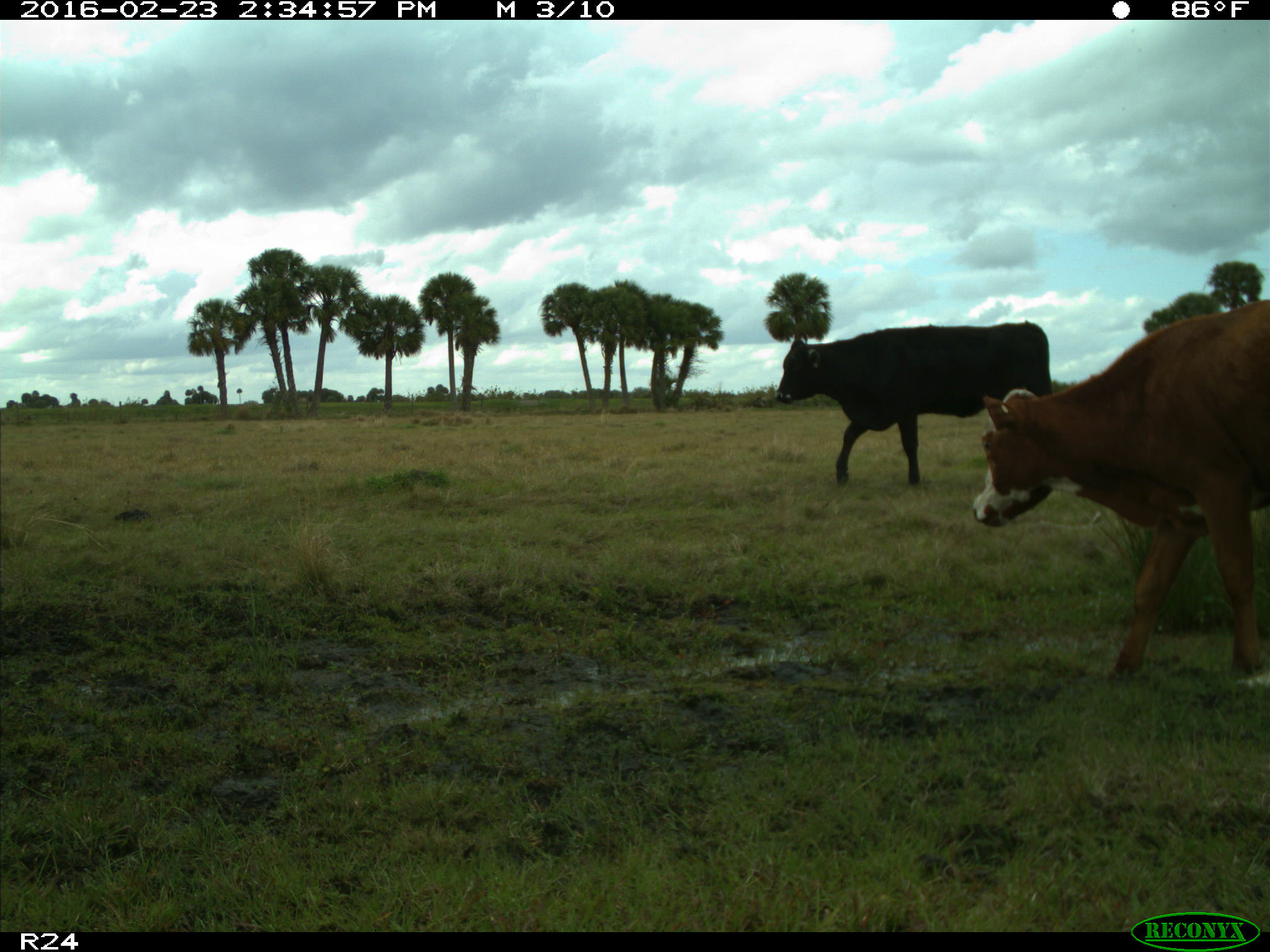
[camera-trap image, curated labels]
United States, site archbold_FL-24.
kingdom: Animalia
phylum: Chordata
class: Mammalia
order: Artiodactyla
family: Bovidae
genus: Bos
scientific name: Bos taurus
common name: domestic cow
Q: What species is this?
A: Bos taurus (domestic cow).